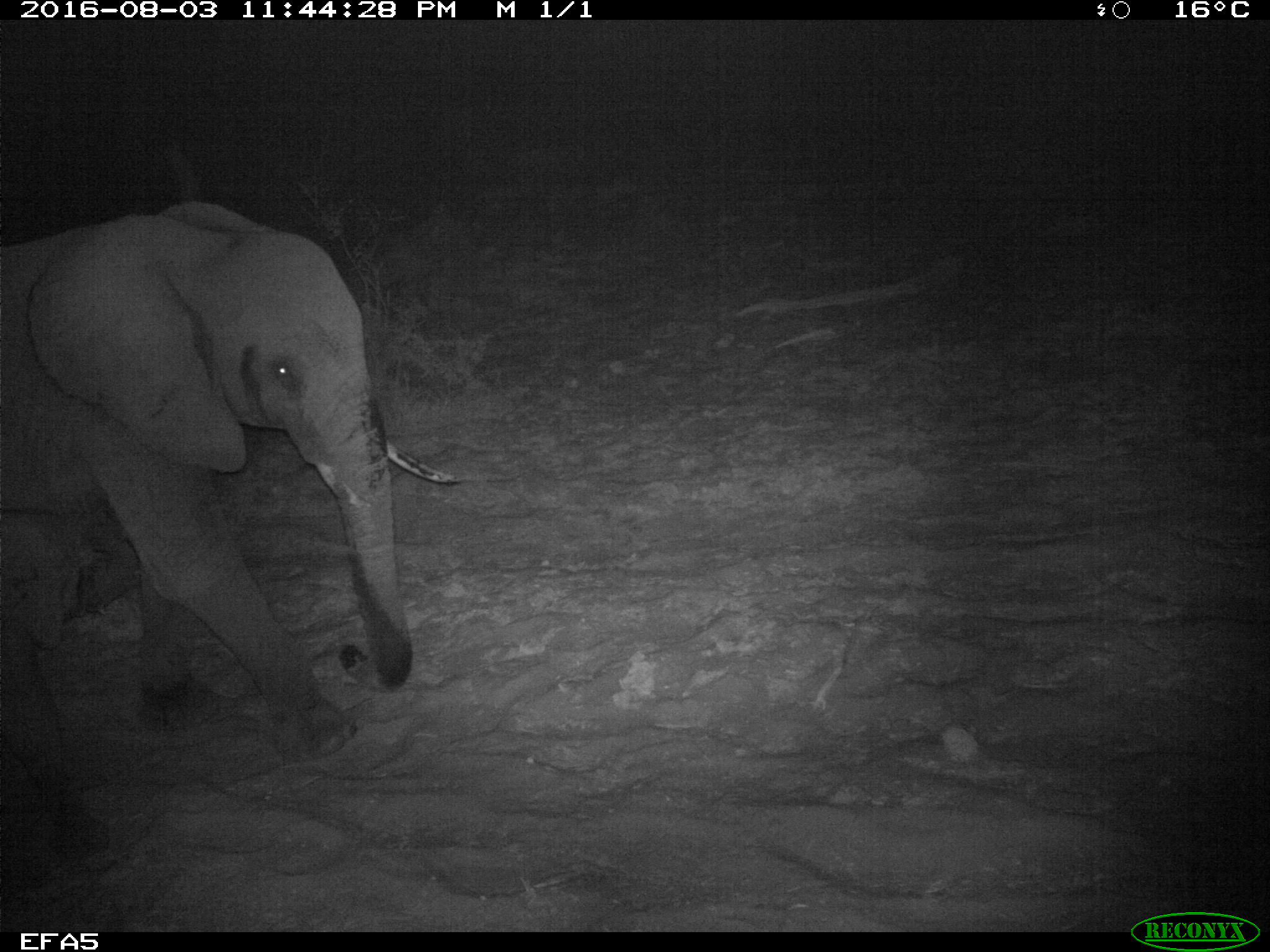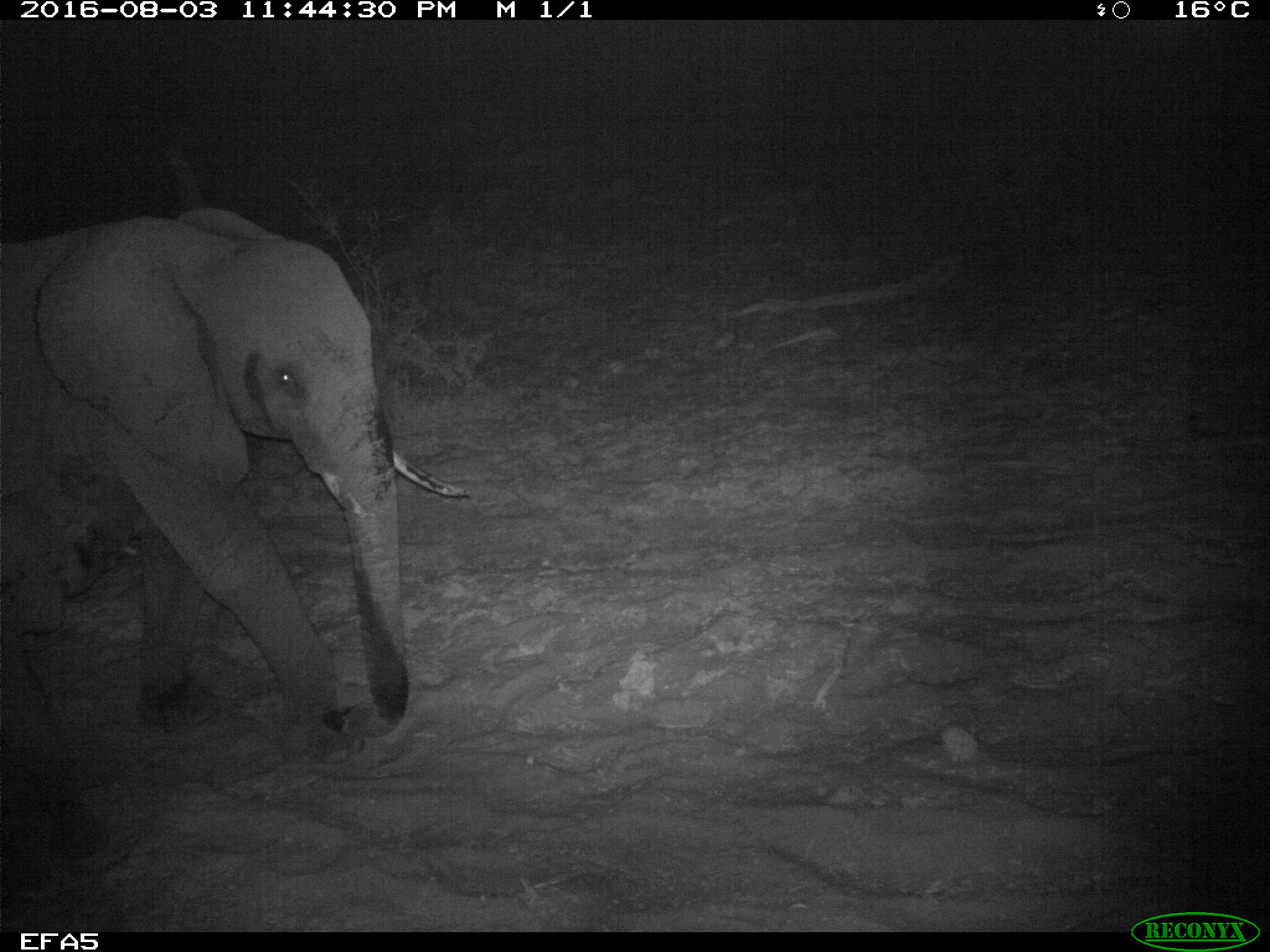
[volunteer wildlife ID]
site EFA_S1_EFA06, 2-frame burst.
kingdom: Animalia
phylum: Chordata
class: Mammalia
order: Proboscidea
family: Elephantidae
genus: Loxodonta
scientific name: Loxodonta africana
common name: african bush elephant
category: elephant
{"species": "elephant (african bush elephant) (Loxodonta africana)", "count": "1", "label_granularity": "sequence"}